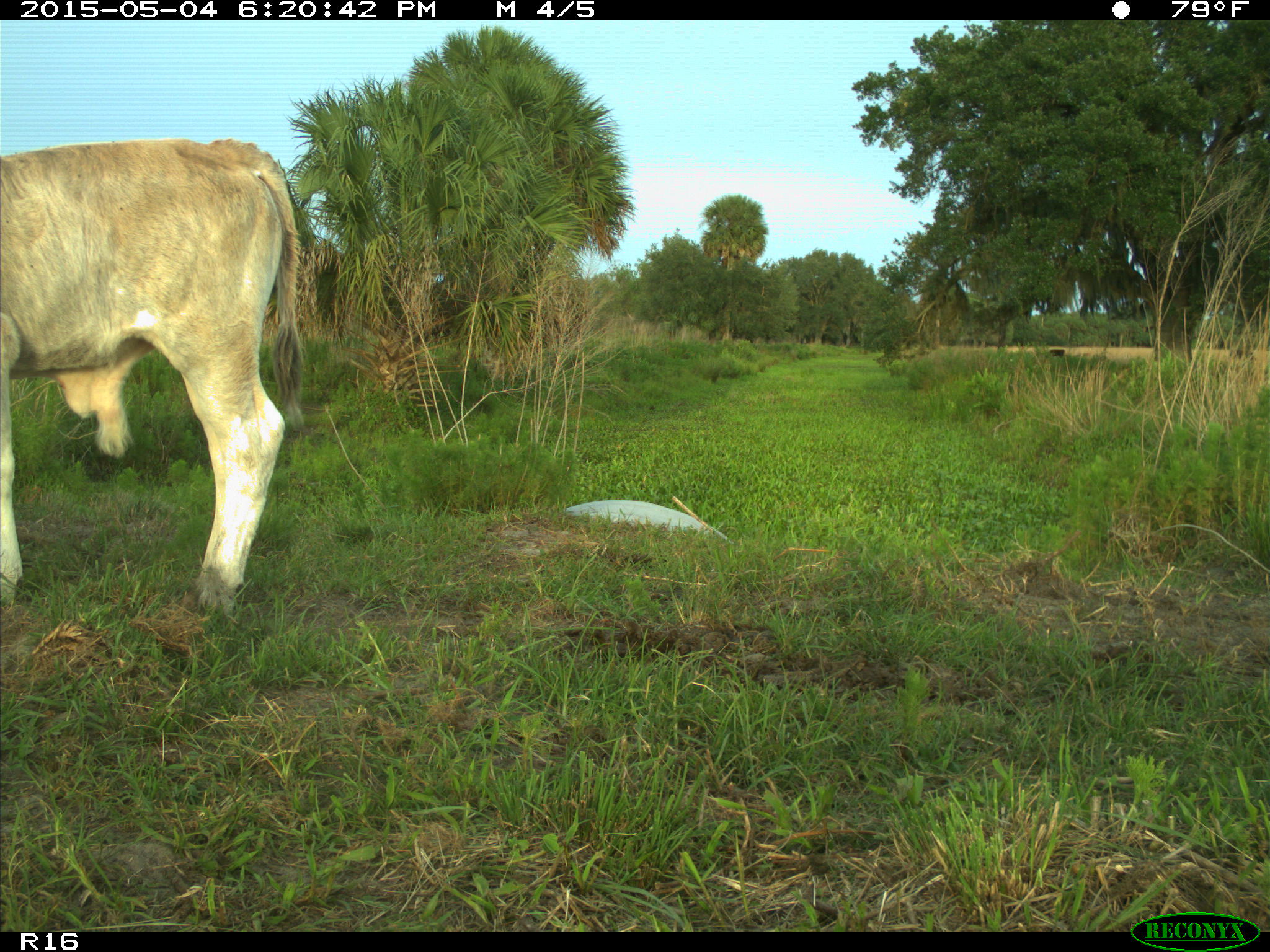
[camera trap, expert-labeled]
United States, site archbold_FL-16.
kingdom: Animalia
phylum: Chordata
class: Mammalia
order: Artiodactyla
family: Bovidae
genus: Bos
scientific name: Bos taurus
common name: domestic cow